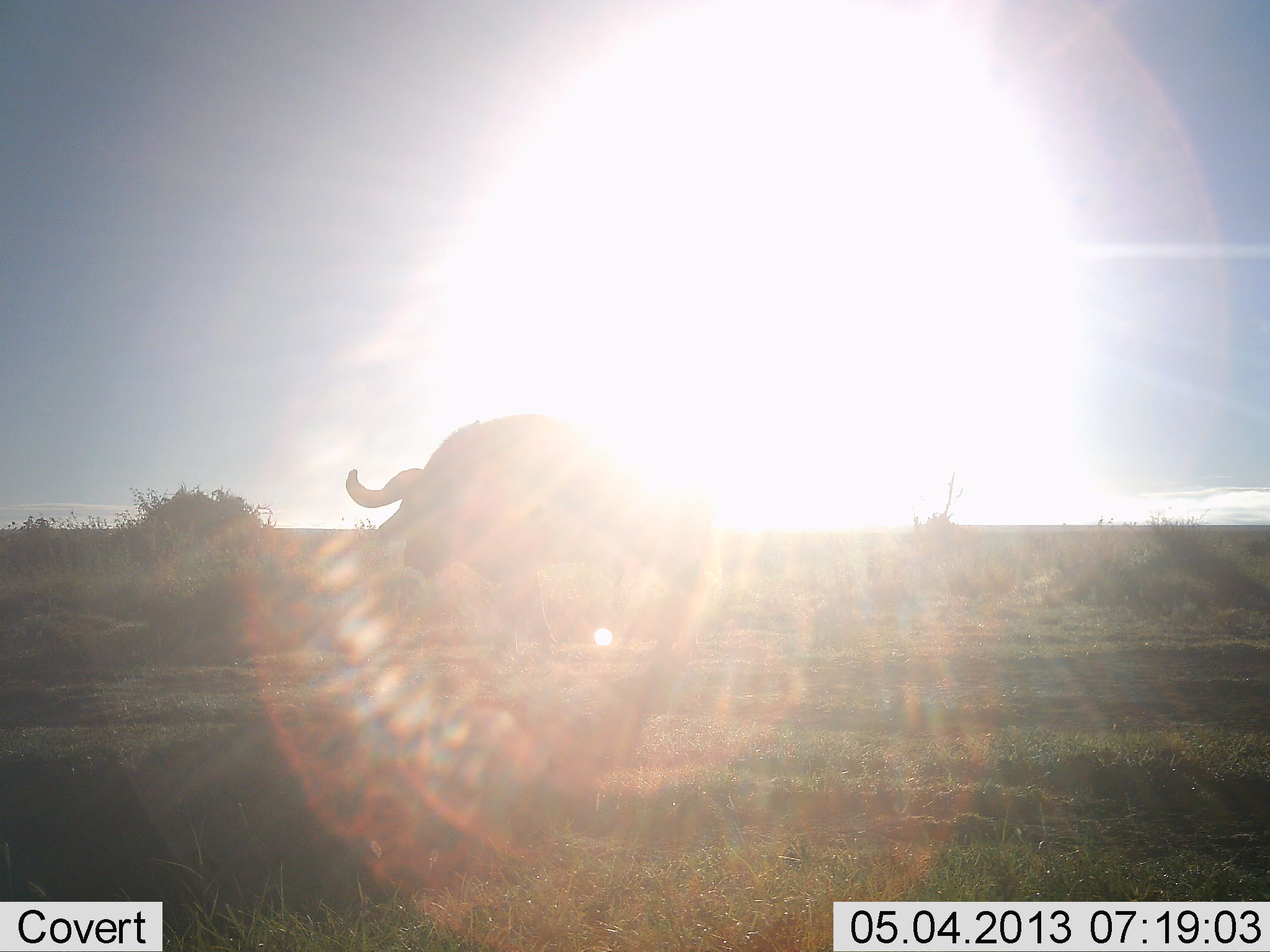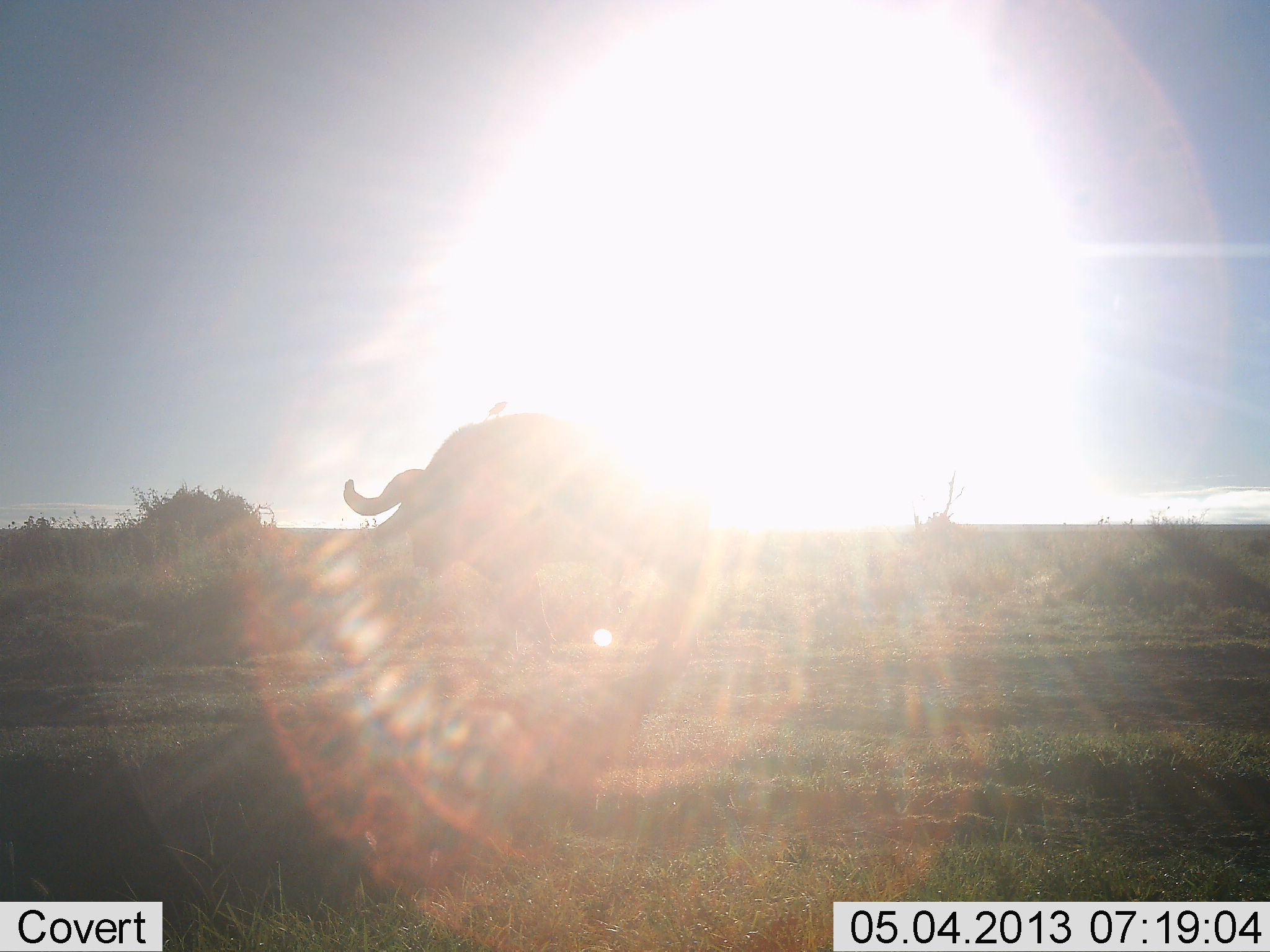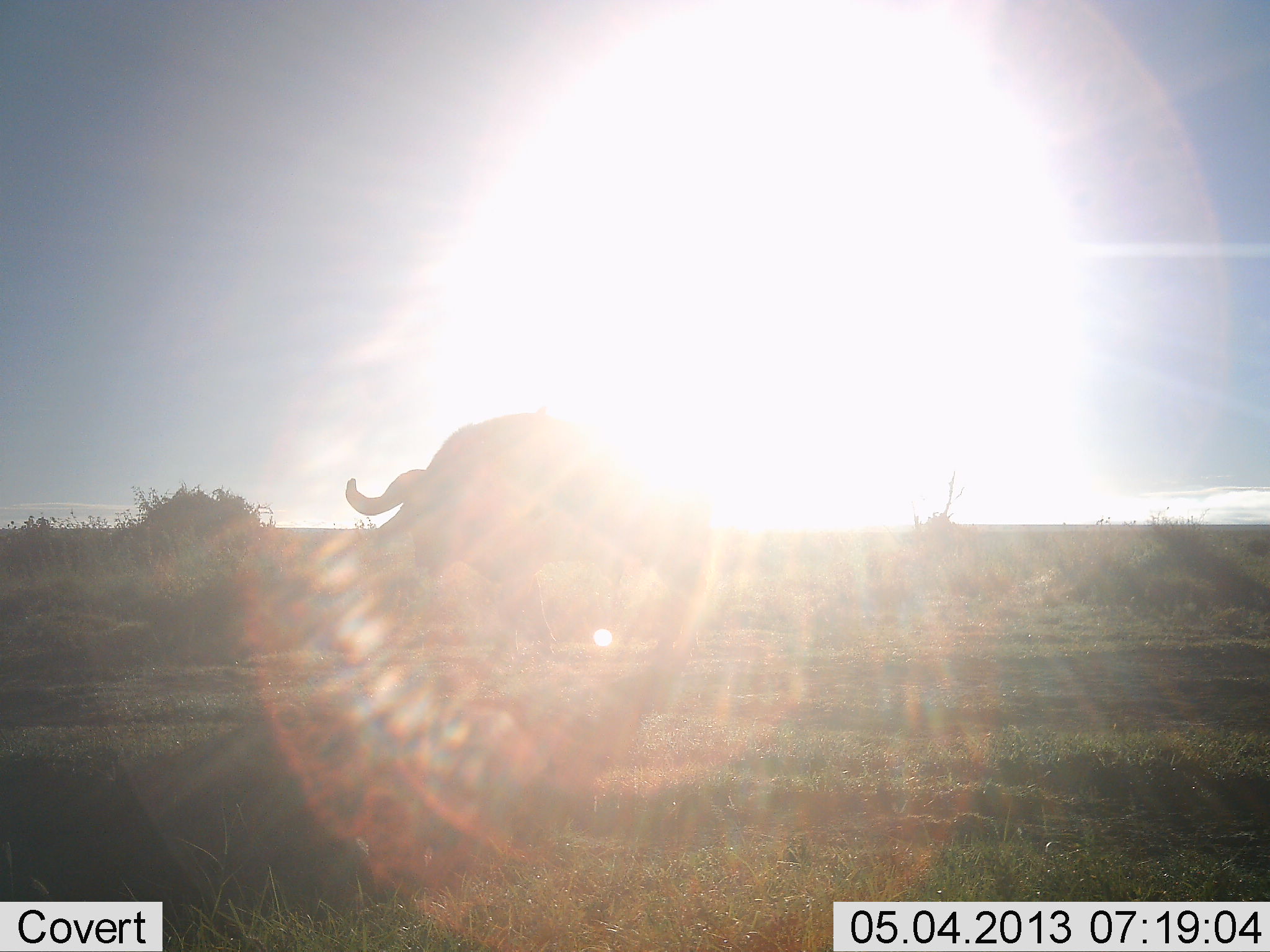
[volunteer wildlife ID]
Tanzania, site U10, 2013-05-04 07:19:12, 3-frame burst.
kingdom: Animalia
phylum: Chordata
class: Mammalia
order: Artiodactyla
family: Bovidae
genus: Syncerus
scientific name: Syncerus caffer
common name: cape buffalo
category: buffalo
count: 1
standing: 80%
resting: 0%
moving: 8%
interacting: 0%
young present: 0%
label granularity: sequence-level